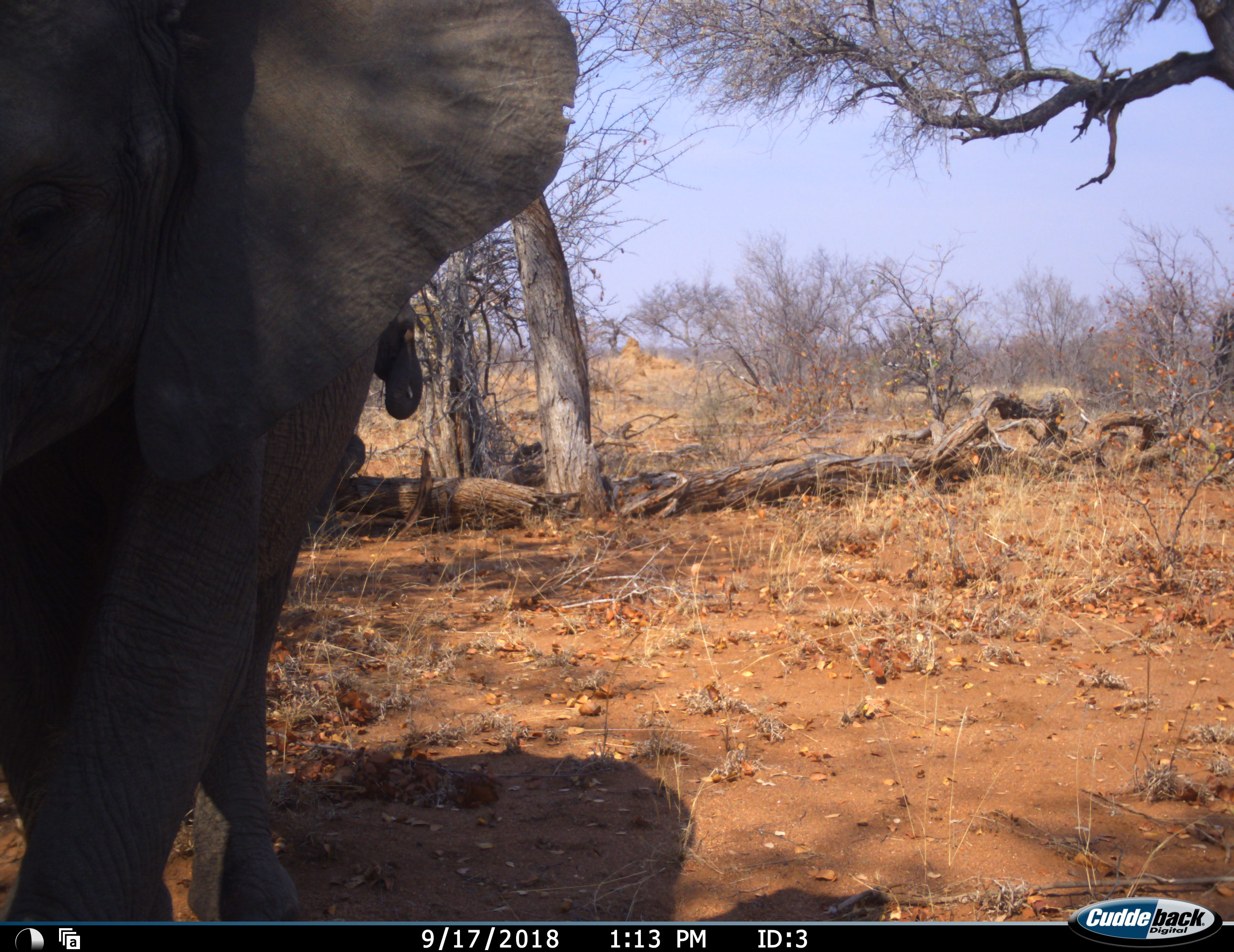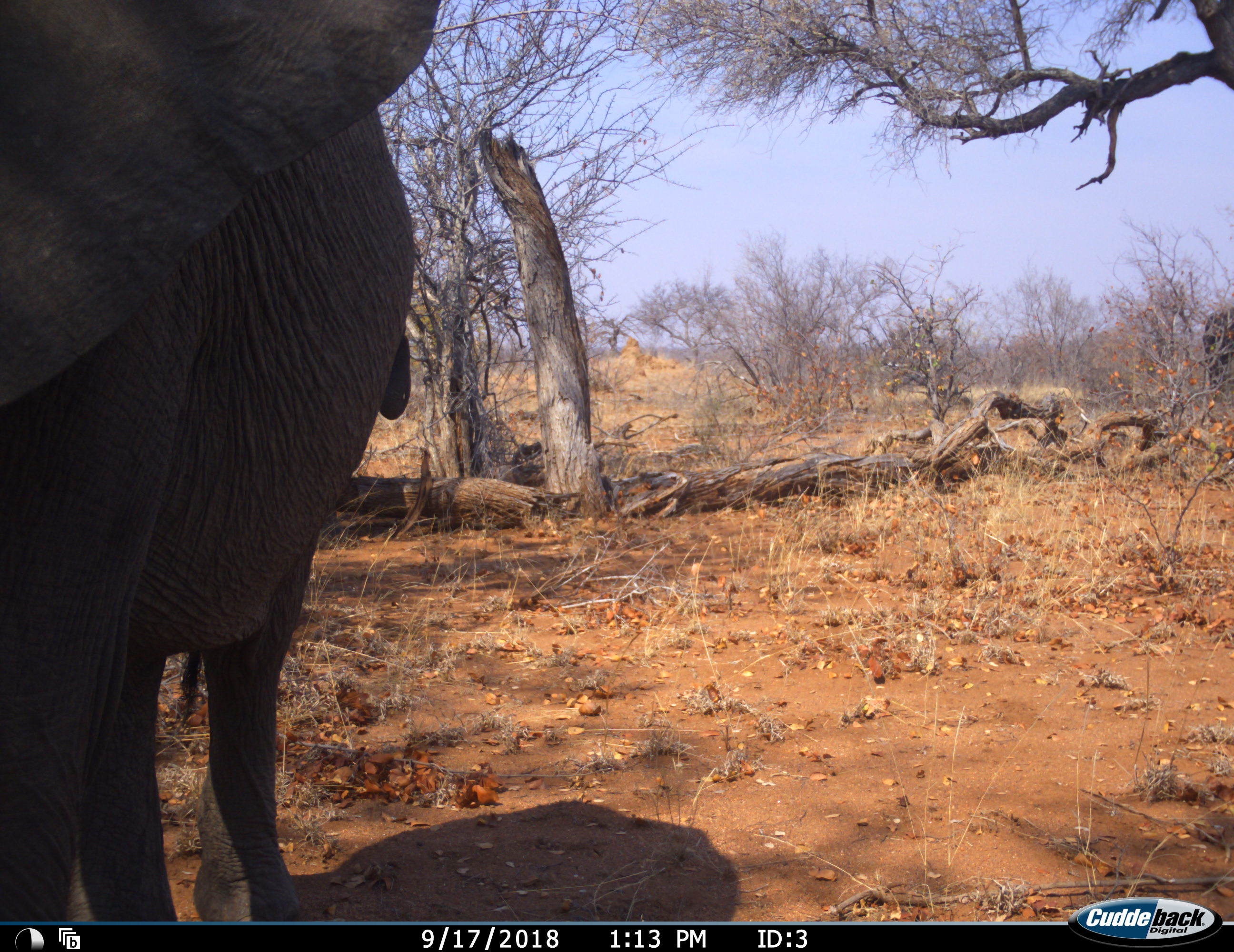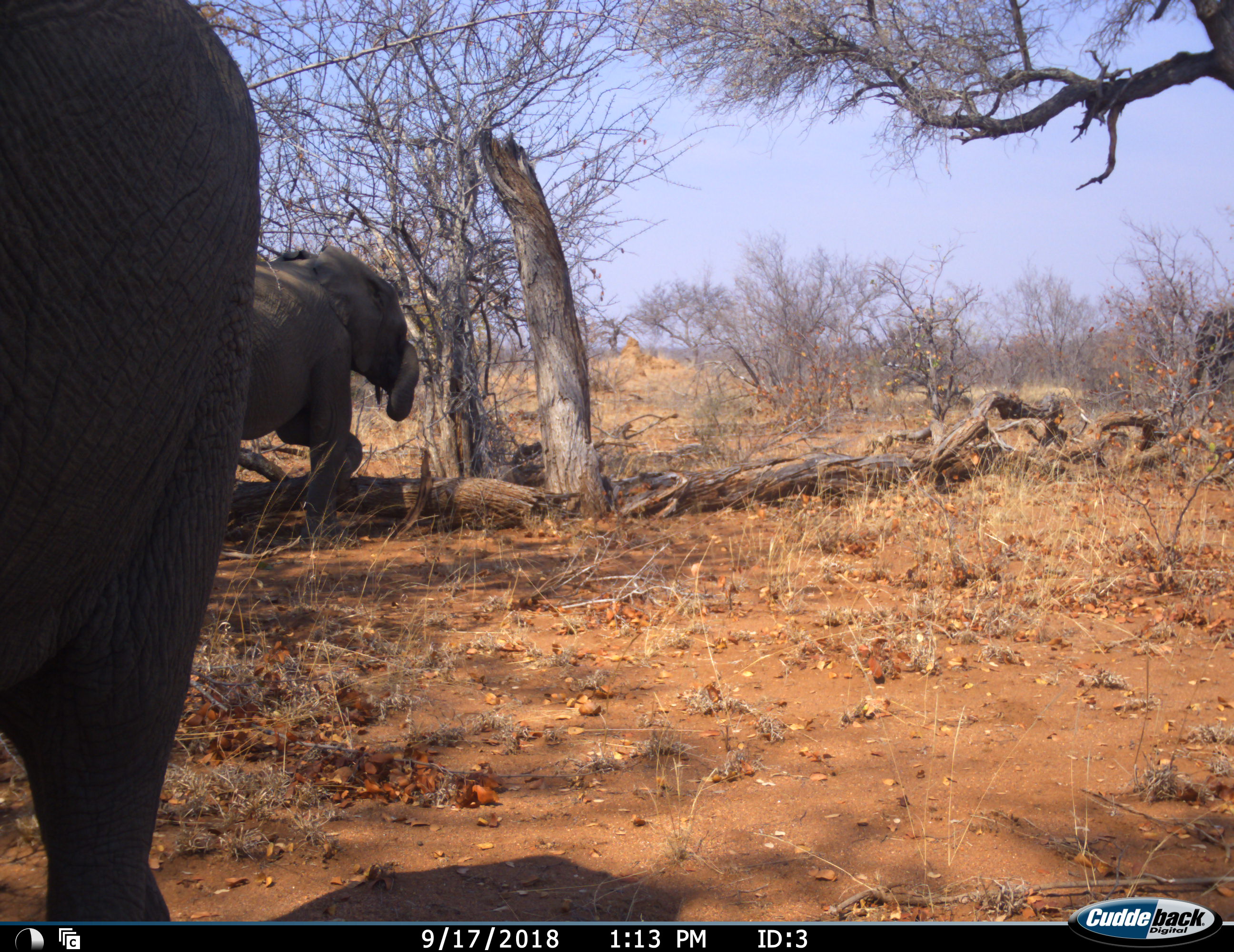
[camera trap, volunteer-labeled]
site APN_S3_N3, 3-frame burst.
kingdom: Animalia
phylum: Chordata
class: Mammalia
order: Proboscidea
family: Elephantidae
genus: Loxodonta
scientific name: Loxodonta africana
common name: african bush elephant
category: elephant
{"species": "elephant (african bush elephant) (Loxodonta africana)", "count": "3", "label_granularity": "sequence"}